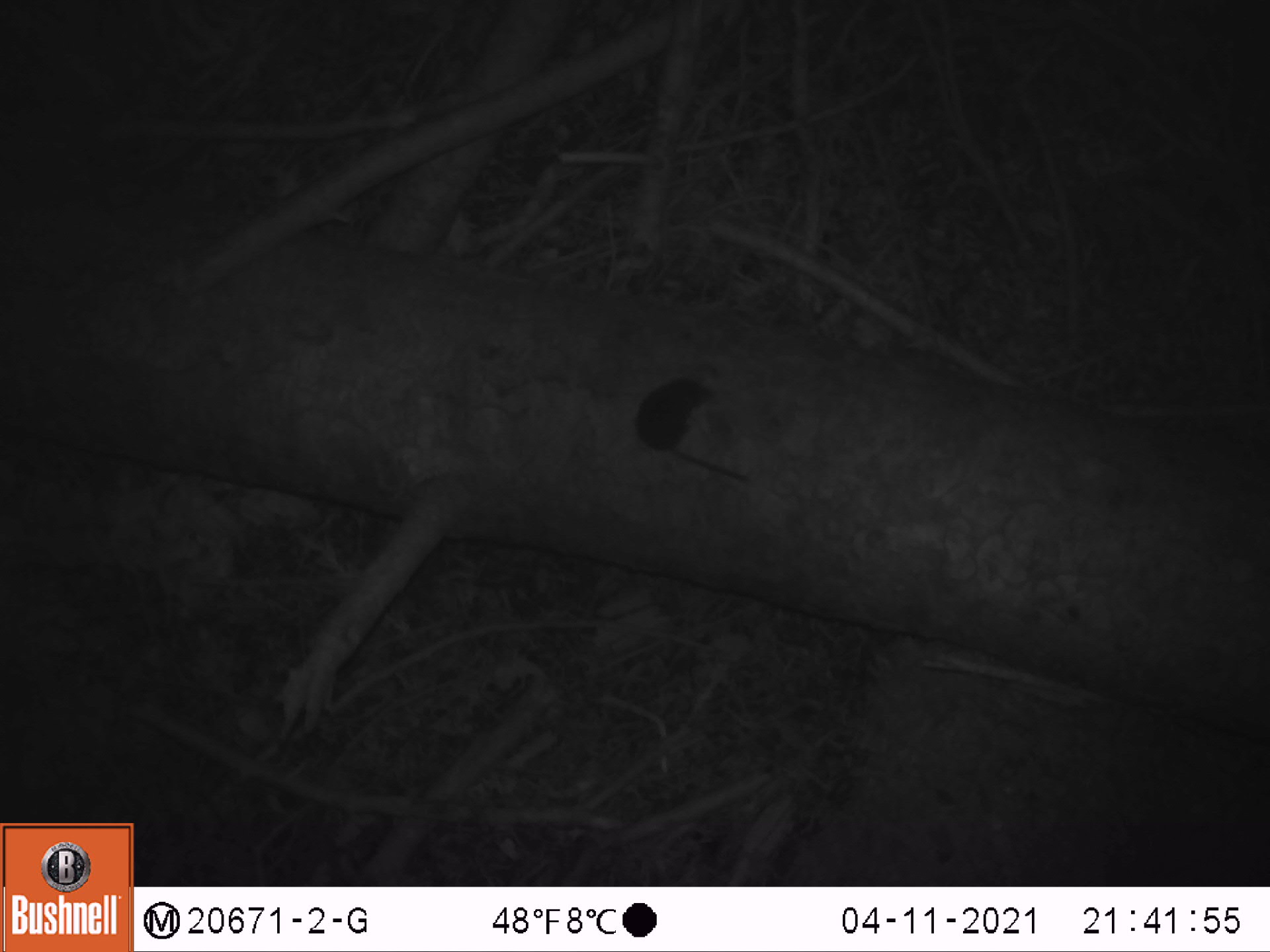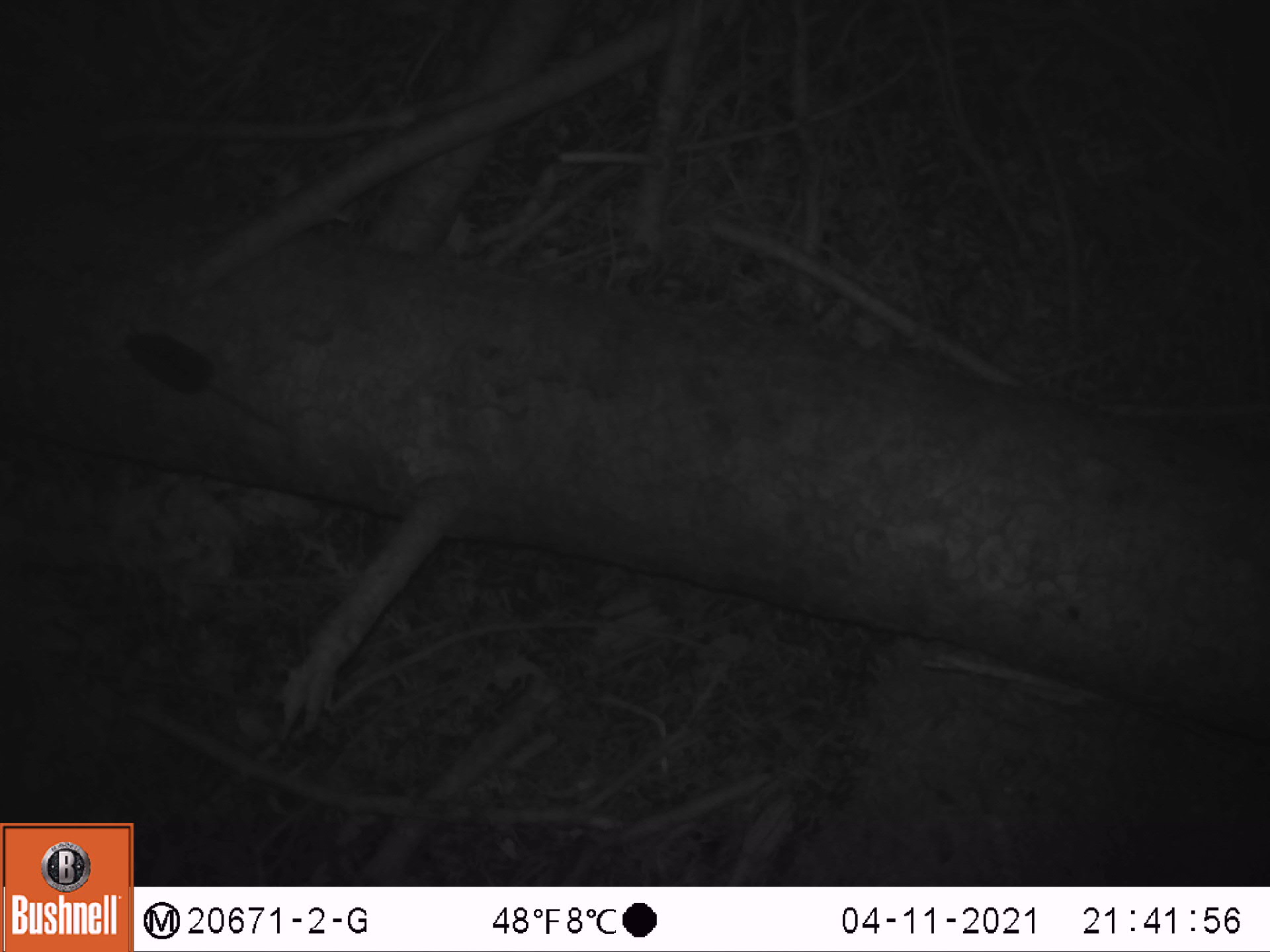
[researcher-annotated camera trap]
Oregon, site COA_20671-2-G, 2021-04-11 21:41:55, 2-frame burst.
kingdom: Animalia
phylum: Chordata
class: Mammalia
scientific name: Mammalia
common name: small mammal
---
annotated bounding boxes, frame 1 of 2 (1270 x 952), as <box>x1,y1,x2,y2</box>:
small mammal: <box>593,333,778,515</box>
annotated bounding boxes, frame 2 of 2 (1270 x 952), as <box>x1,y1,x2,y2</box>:
small mammal: <box>98,308,294,451</box>